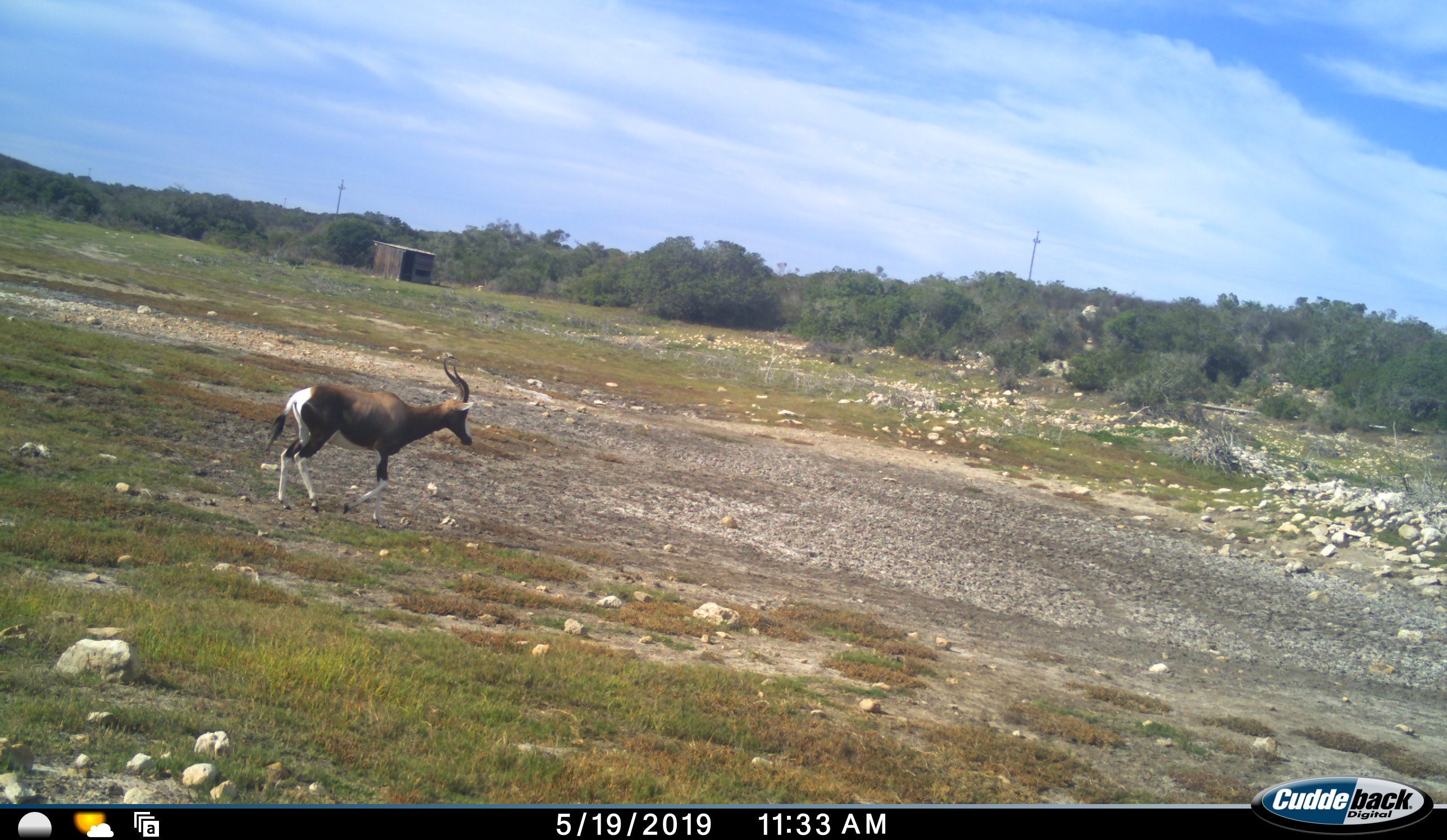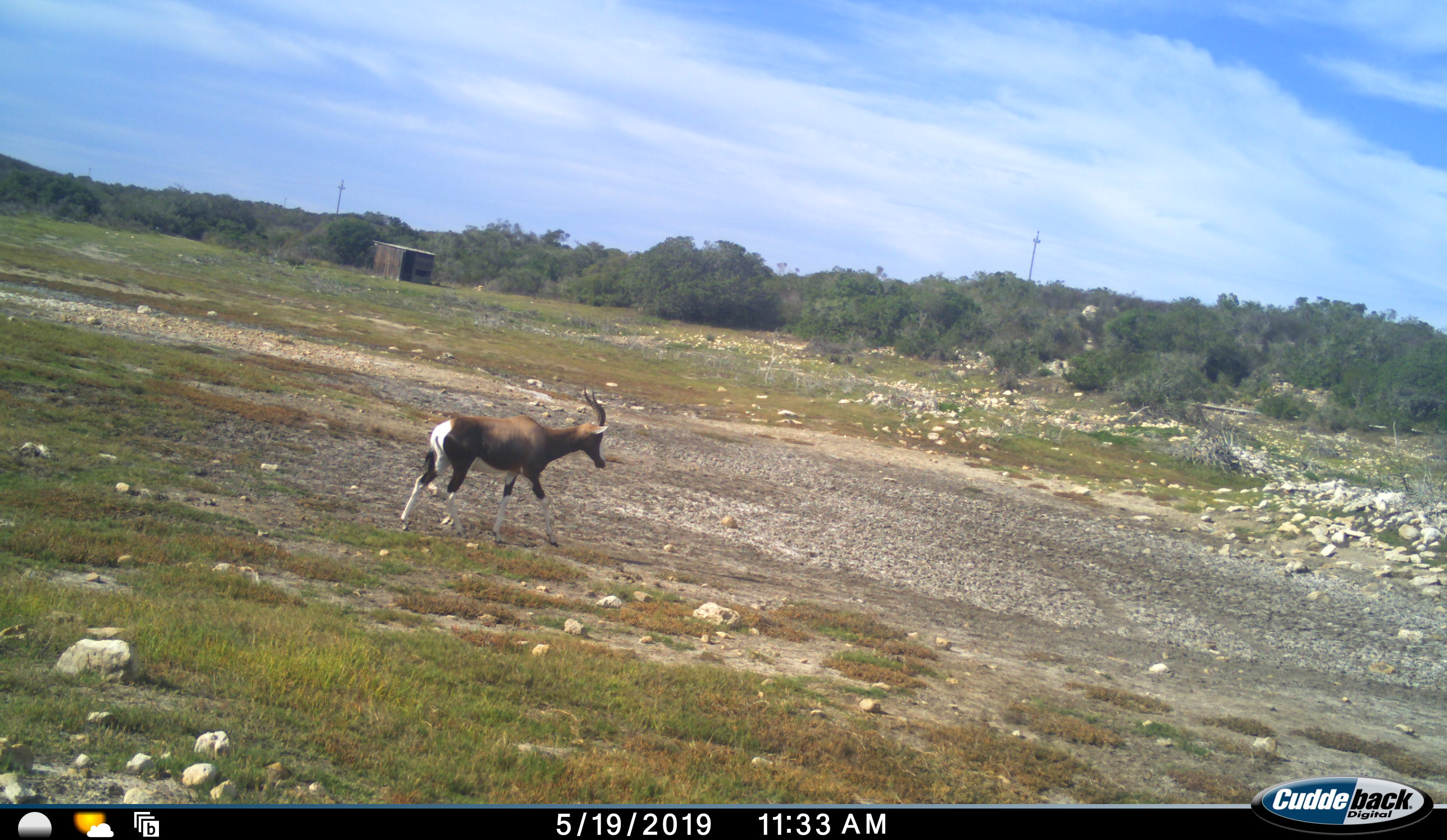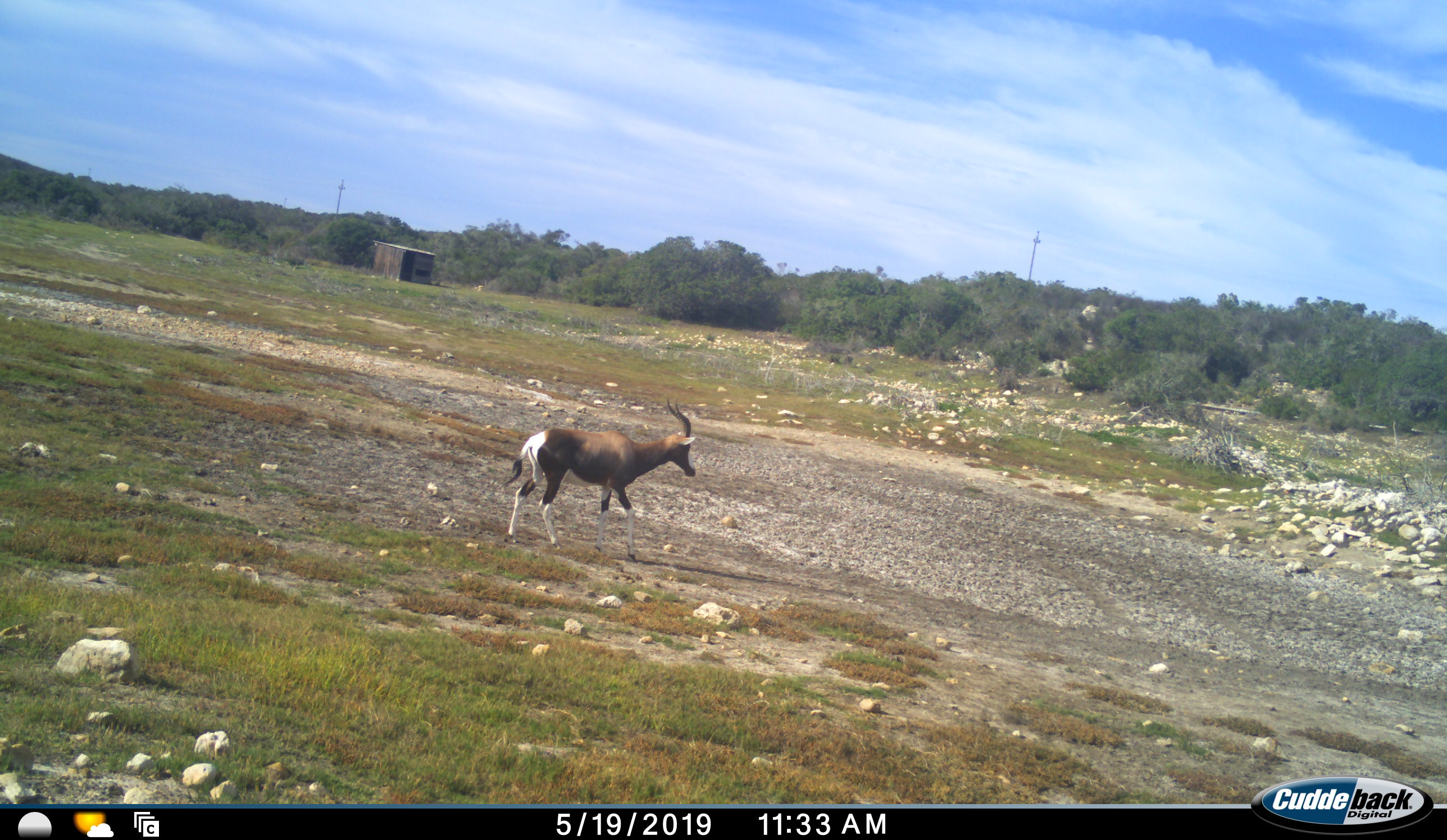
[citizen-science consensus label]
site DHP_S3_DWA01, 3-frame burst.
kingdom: Animalia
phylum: Chordata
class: Mammalia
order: Artiodactyla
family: Bovidae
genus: Damaliscus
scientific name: Damaliscus pygargus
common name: bontebok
Bontebok (Damaliscus pygargus), count 1. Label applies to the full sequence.